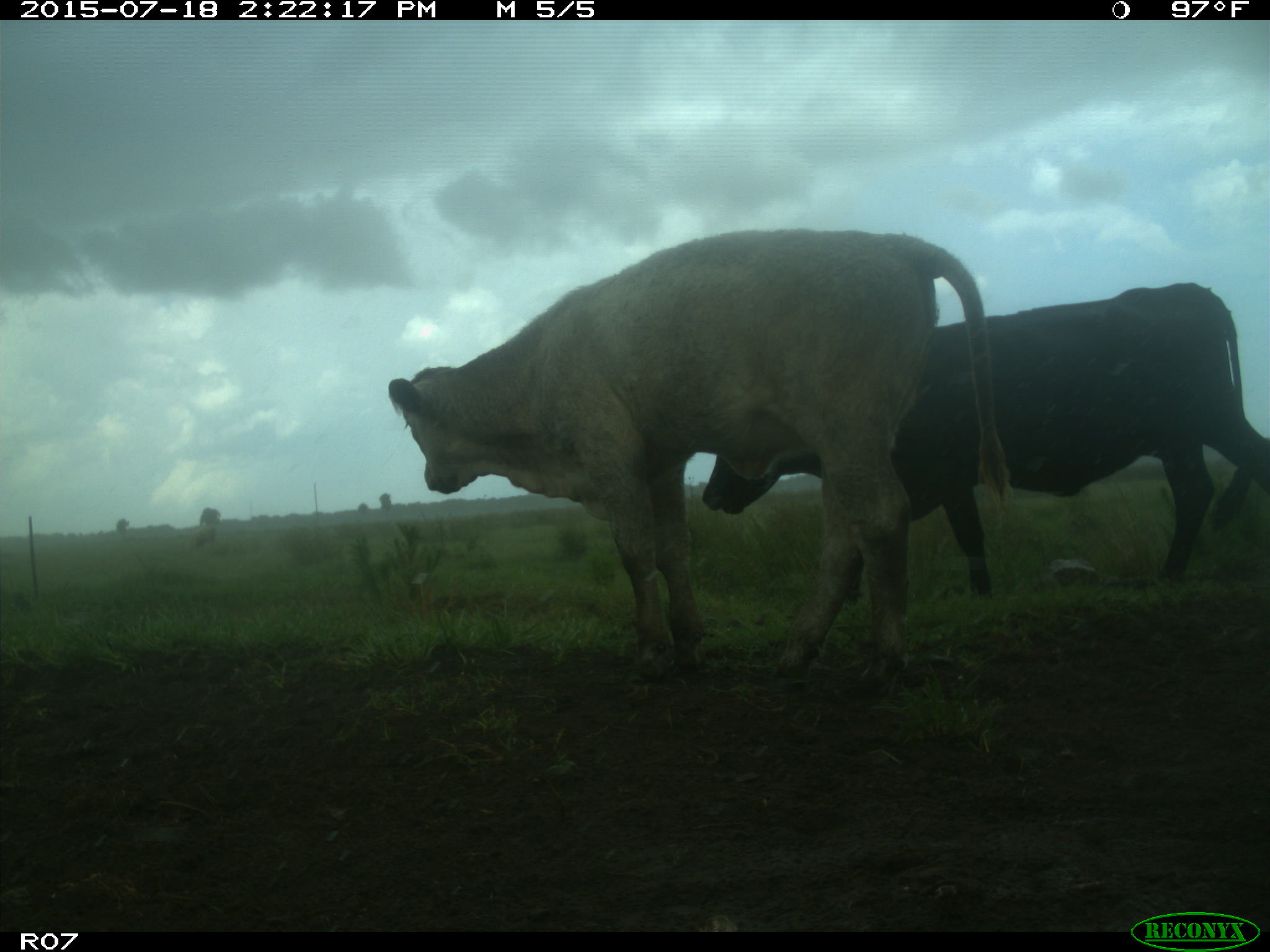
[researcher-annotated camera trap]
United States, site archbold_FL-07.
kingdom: Animalia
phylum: Chordata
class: Mammalia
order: Artiodactyla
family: Bovidae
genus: Bos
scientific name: Bos taurus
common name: domestic cow